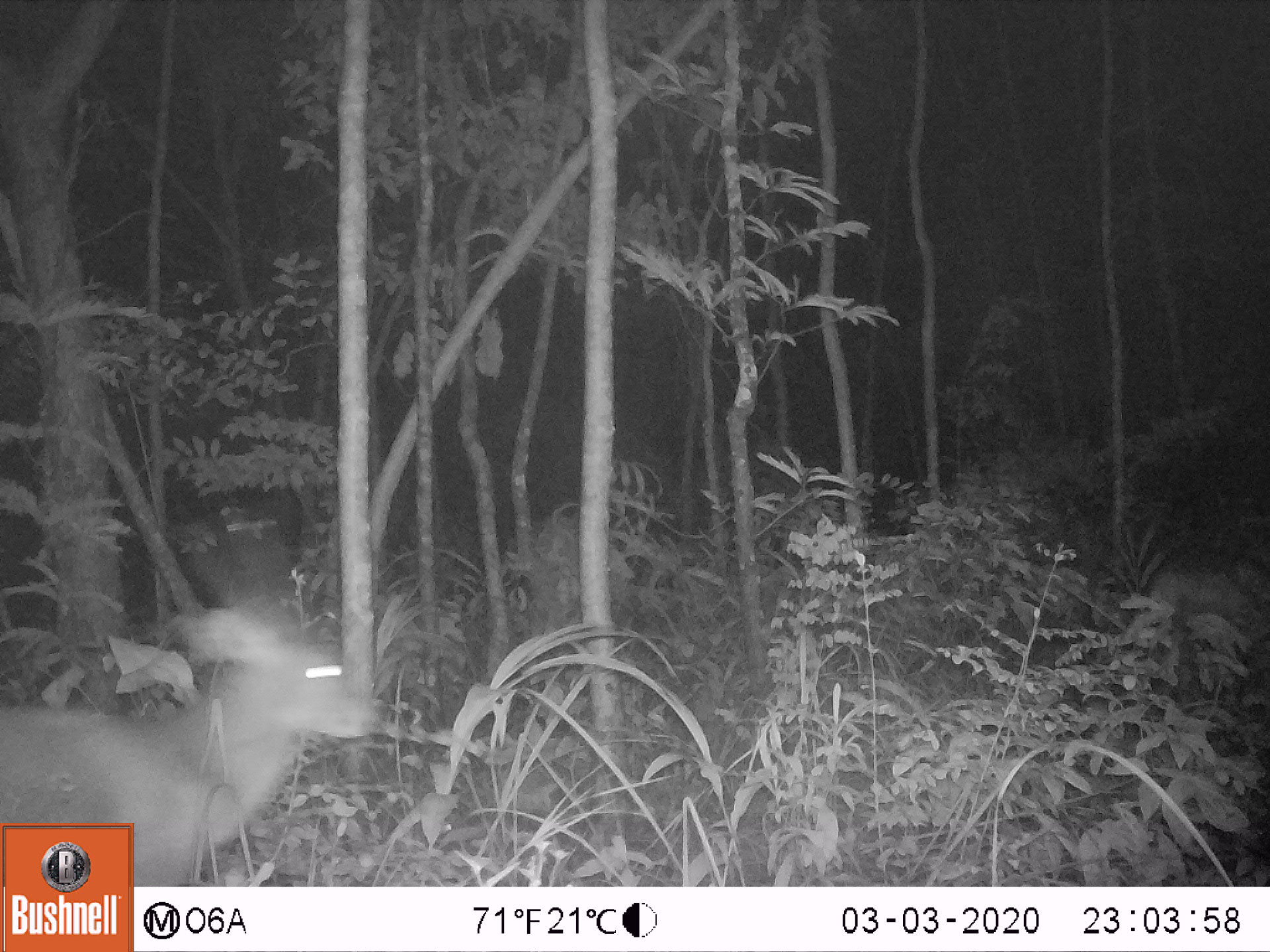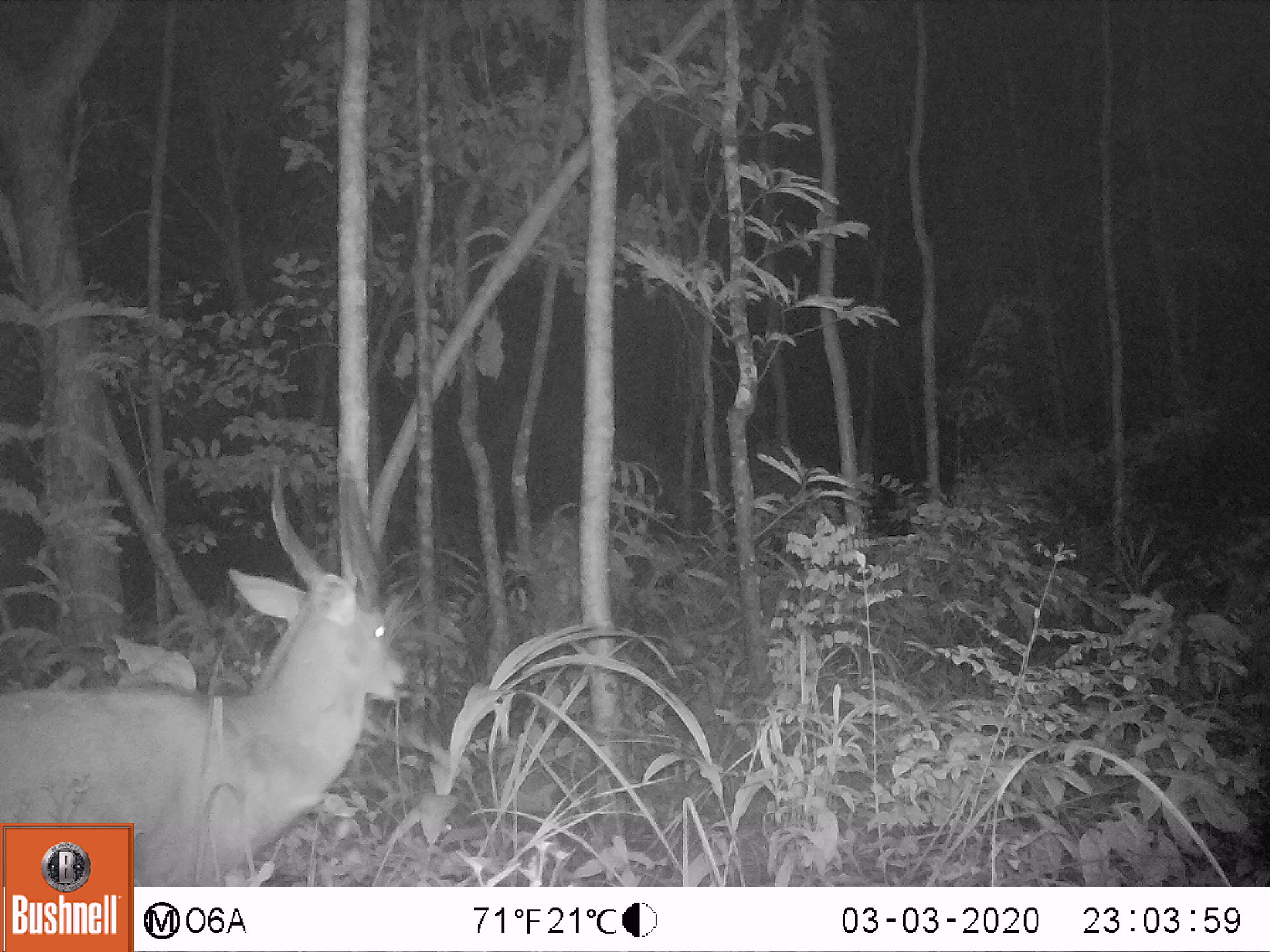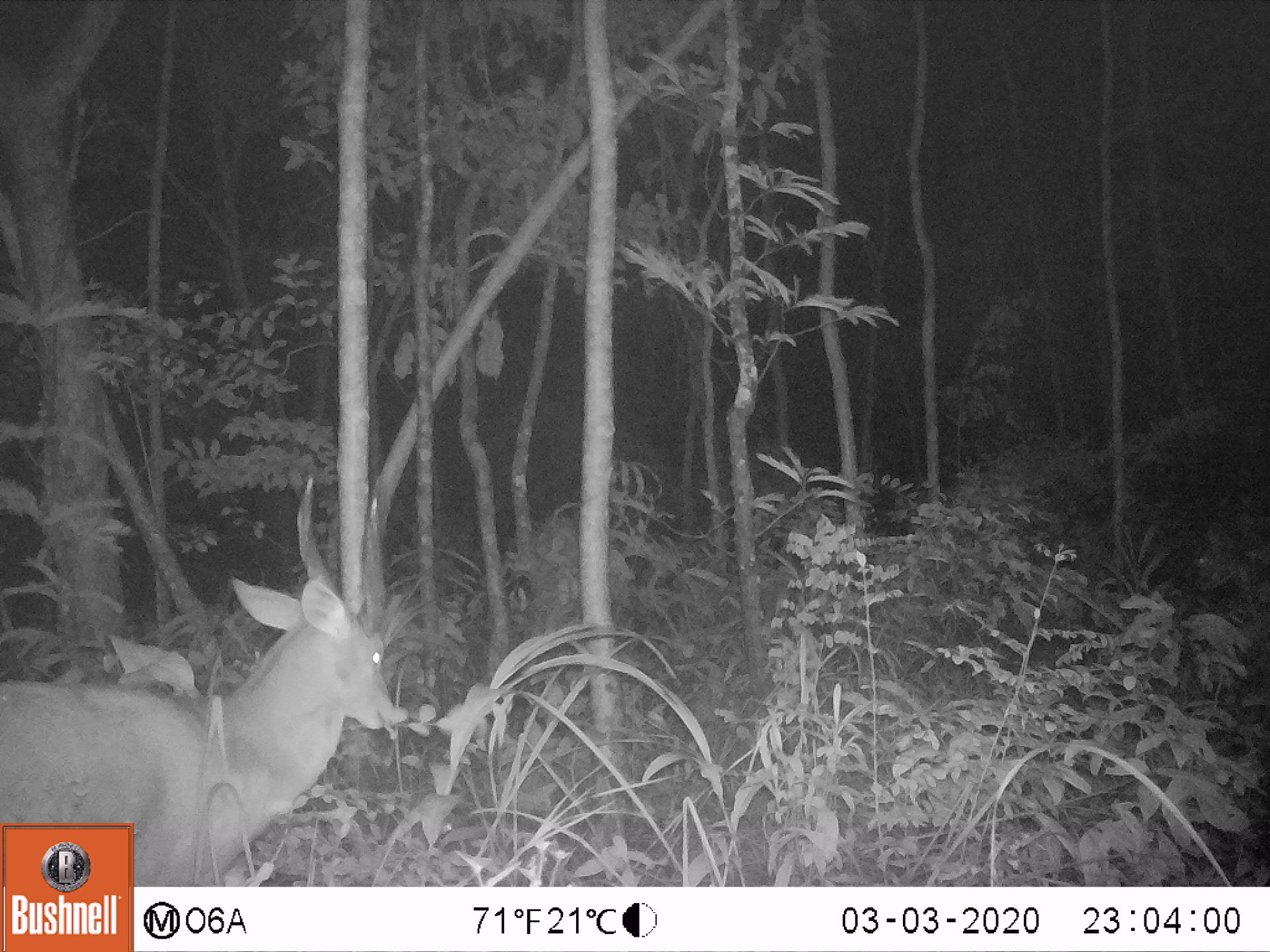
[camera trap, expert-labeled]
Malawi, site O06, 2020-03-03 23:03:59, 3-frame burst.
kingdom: Animalia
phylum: Chordata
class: Mammalia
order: Artiodactyla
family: Bovidae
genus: Tragelaphus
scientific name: Tragelaphus sylvaticus sylvaticus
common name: cape bushbuck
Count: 1.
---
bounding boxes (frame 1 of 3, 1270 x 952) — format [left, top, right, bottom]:
cape bushbuck: [0, 479, 382, 819]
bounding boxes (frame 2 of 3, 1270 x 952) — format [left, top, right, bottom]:
cape bushbuck: [0, 449, 410, 818]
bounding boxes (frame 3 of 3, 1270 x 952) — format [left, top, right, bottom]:
cape bushbuck: [0, 469, 411, 818]